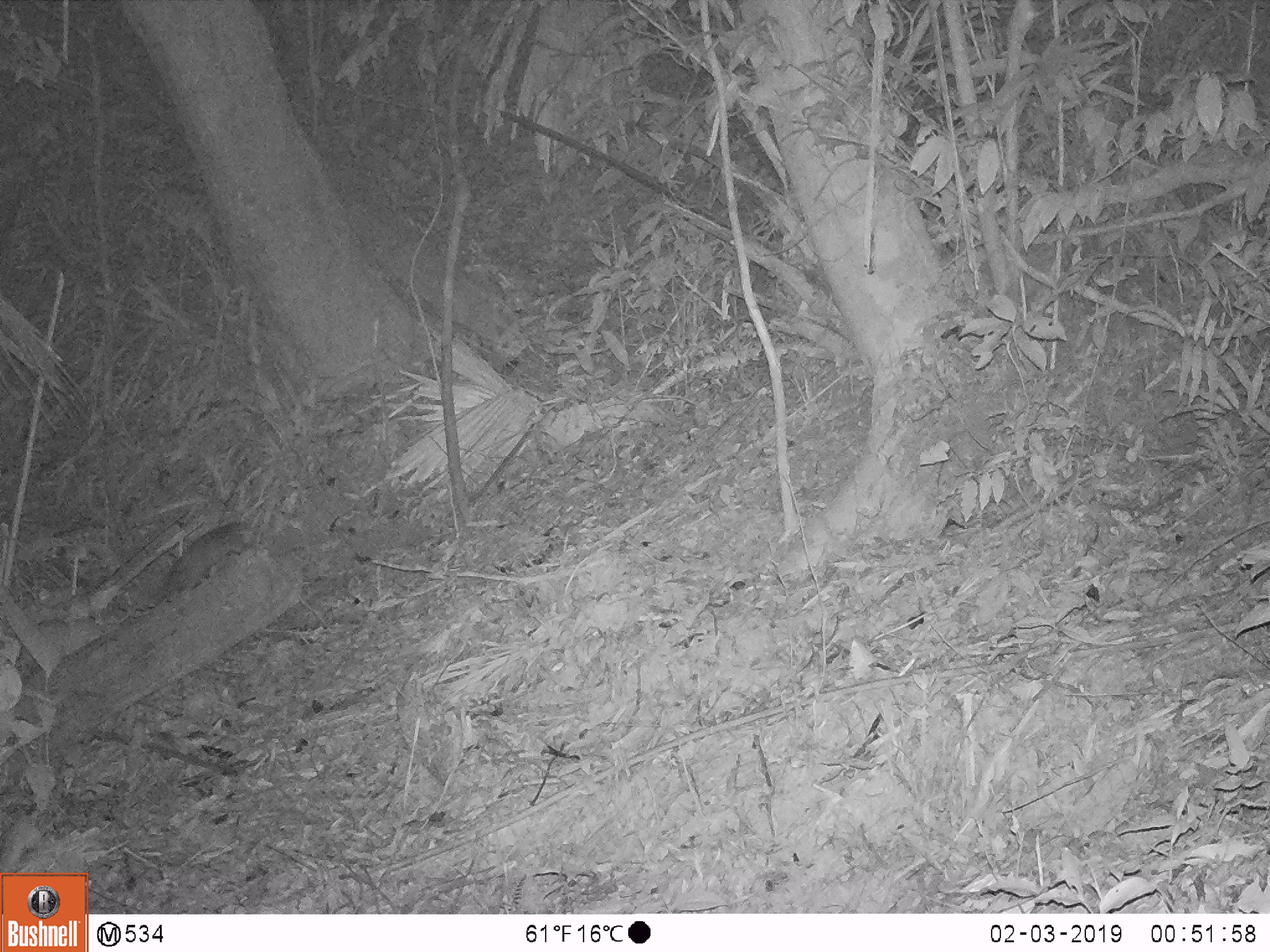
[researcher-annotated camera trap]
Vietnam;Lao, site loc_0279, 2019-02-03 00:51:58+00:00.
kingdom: Animalia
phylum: Chordata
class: Mammalia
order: Carnivora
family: Mustelidae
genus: Melogale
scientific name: Melogale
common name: ferret badger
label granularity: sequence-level